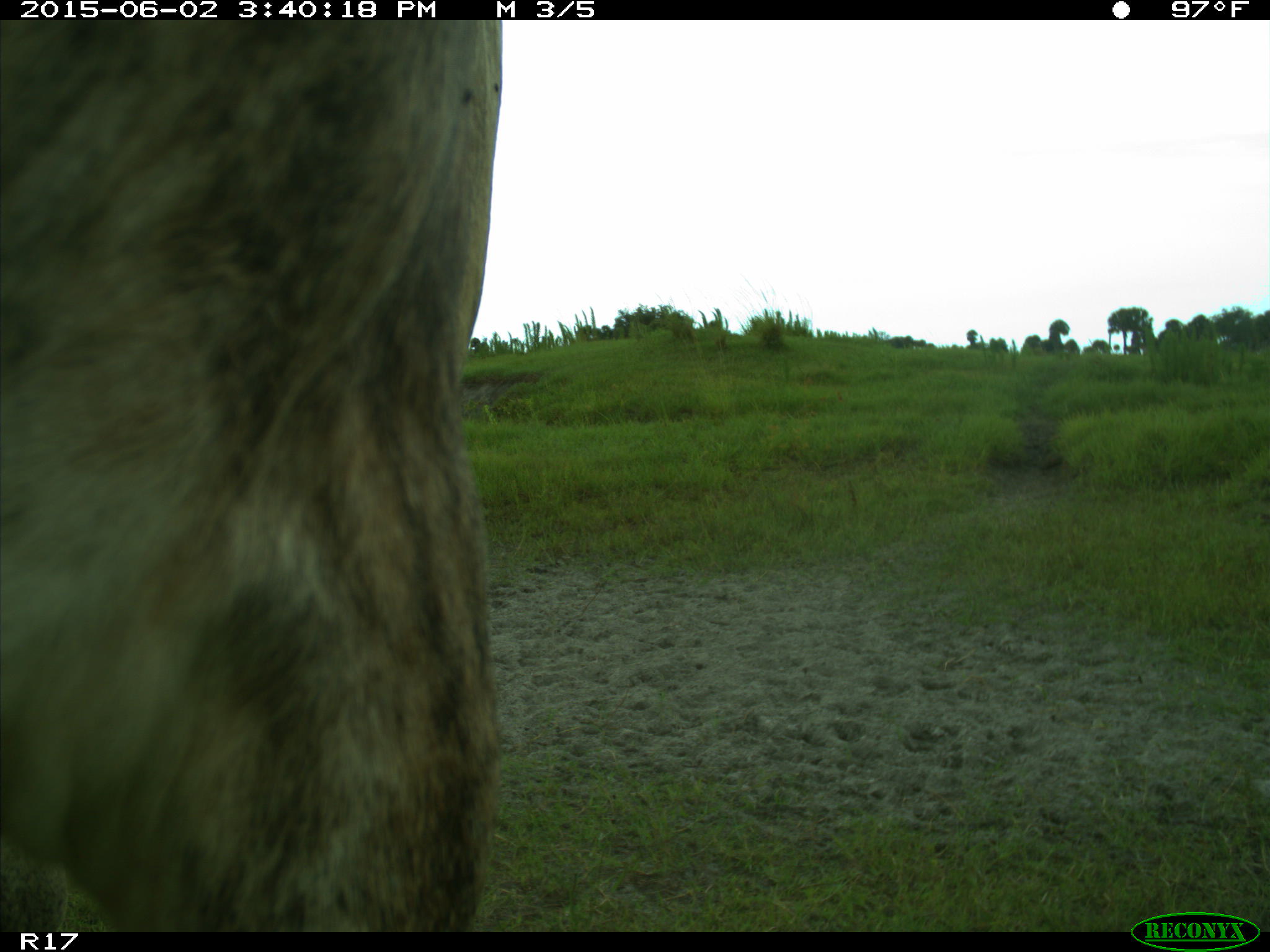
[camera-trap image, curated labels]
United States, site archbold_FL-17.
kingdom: Animalia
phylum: Chordata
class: Mammalia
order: Artiodactyla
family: Bovidae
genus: Bos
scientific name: Bos taurus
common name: domestic cow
Bos taurus (domestic cow).